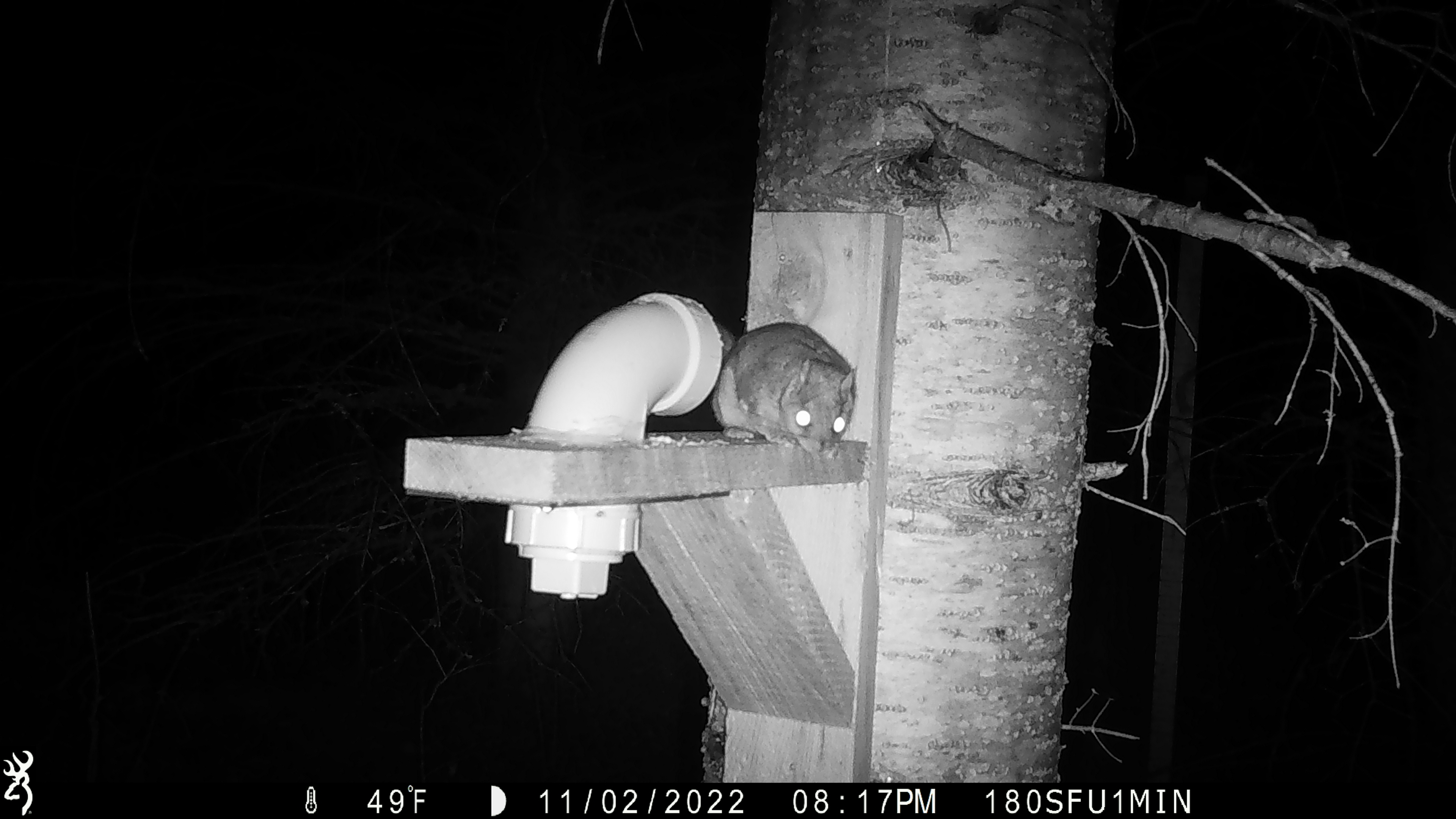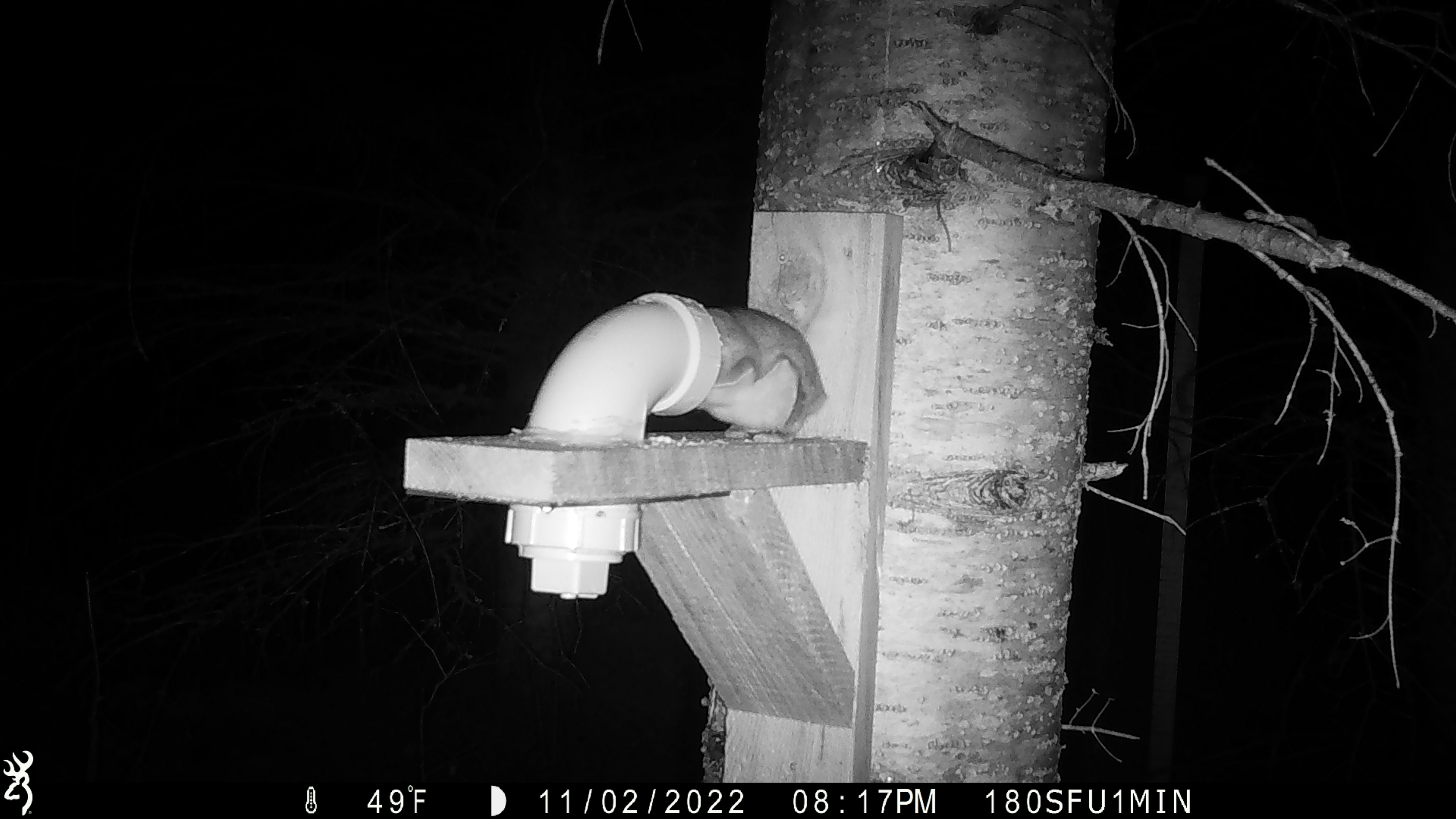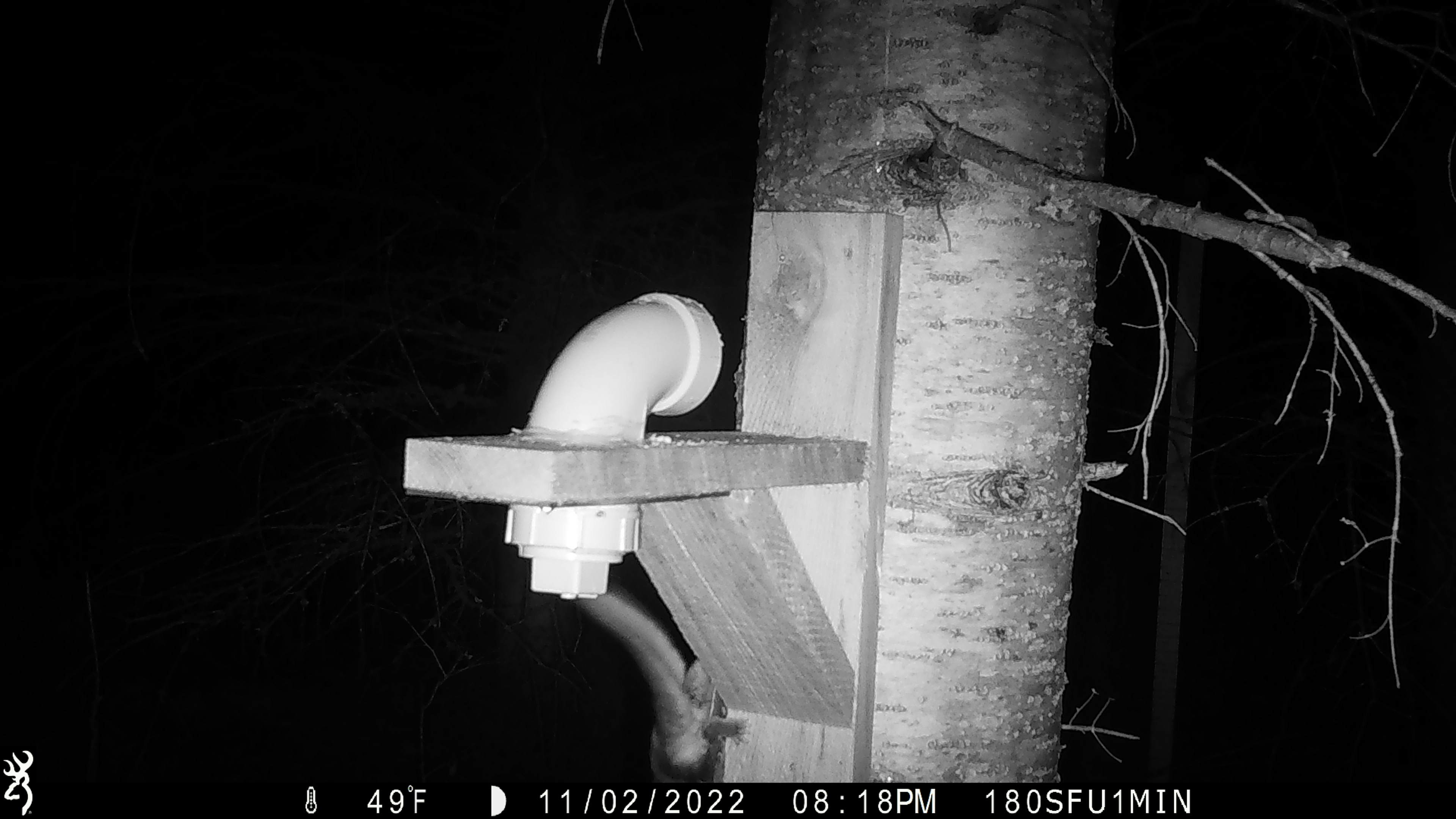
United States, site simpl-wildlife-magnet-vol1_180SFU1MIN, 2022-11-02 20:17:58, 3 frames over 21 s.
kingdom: Animalia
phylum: Chordata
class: Mammalia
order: Rodentia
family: Sciuridae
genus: Glaucomys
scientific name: Glaucomys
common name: flying squirrel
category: flying squirrel sp.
Flying squirrel sp. (flying squirrel) (Glaucomys).